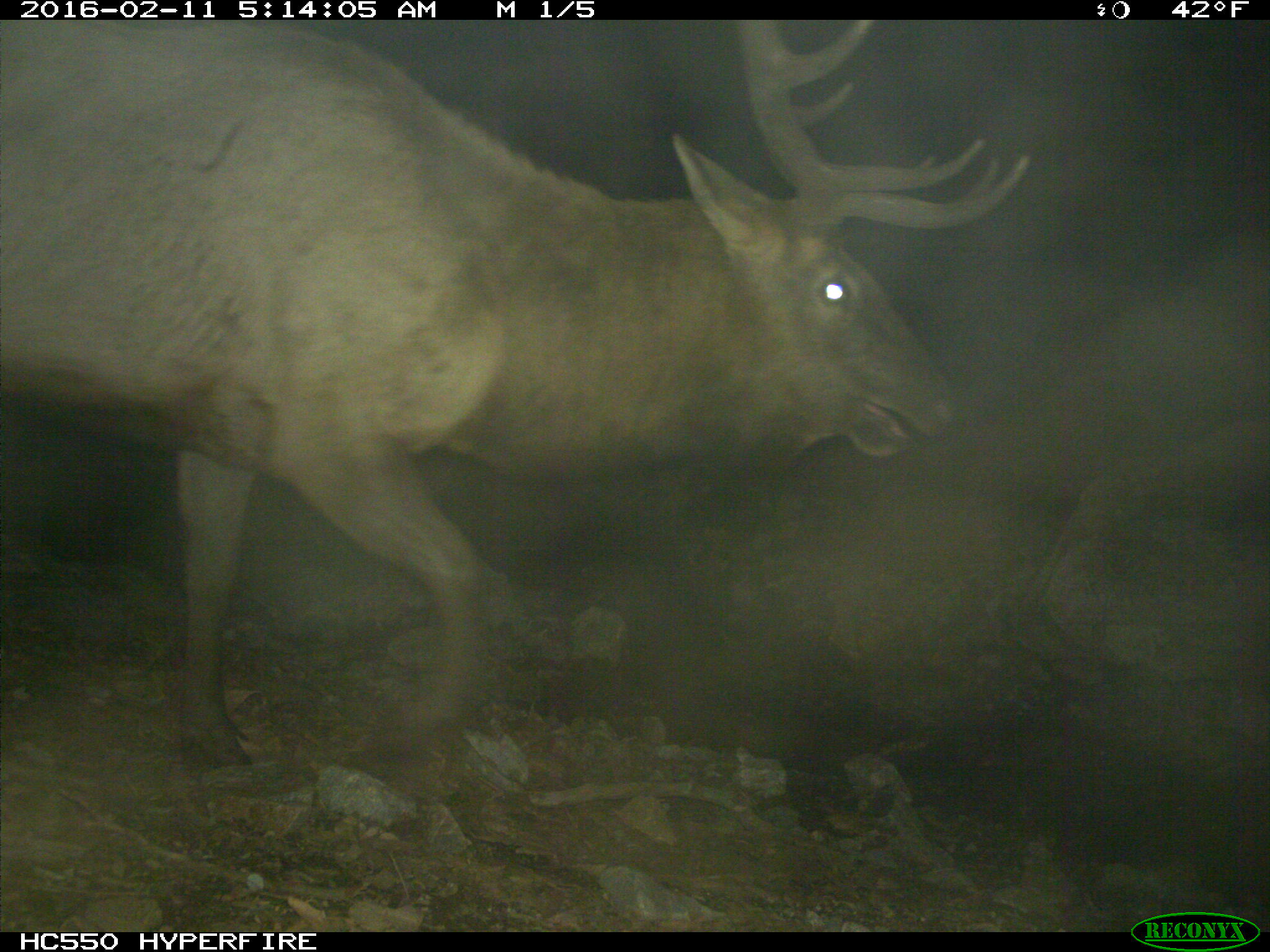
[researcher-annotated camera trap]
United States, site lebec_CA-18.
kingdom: Animalia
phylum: Chordata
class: Mammalia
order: Artiodactyla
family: Cervidae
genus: Cervus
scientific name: Cervus canadensis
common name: elk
Cervus canadensis (elk).